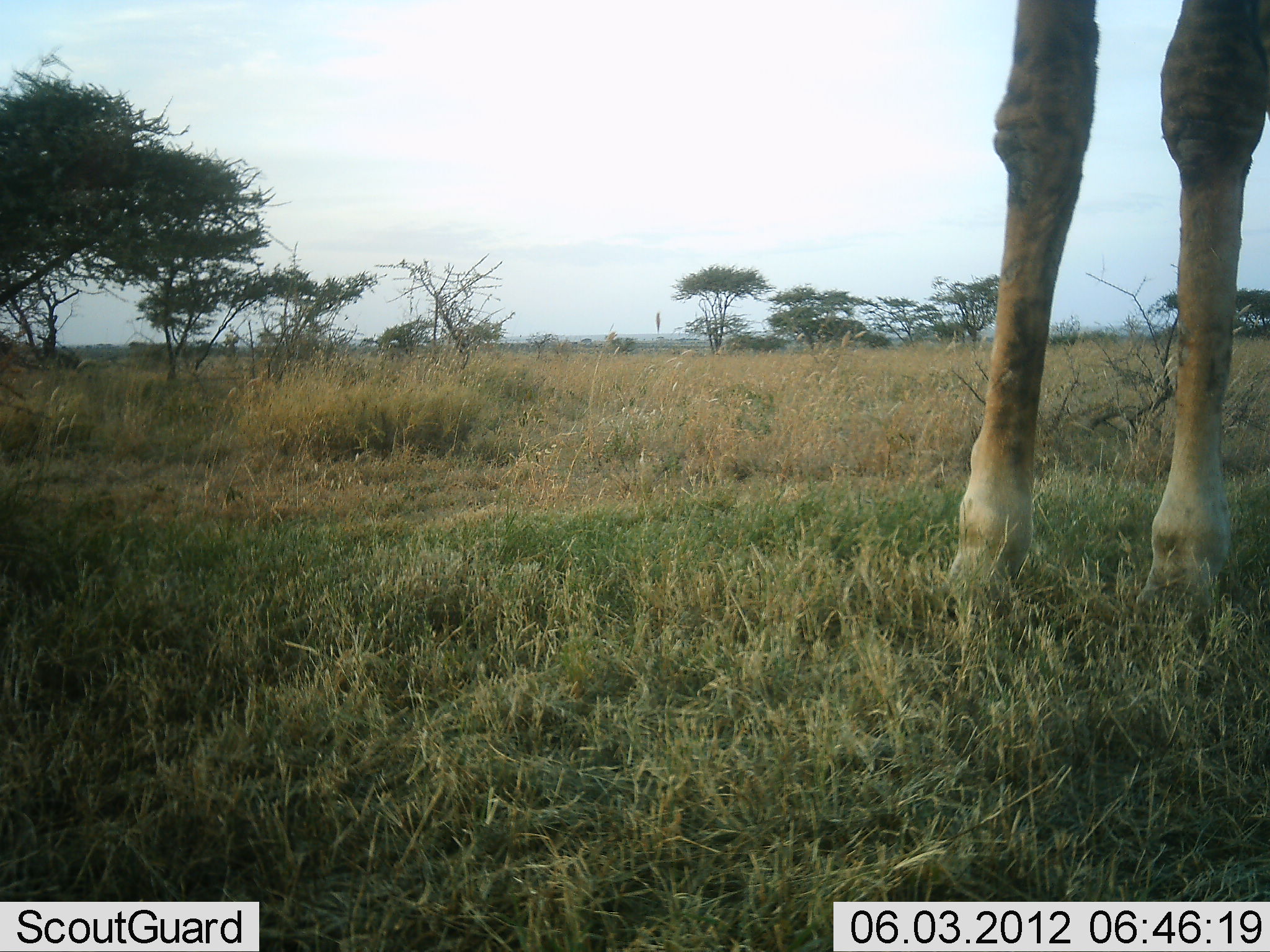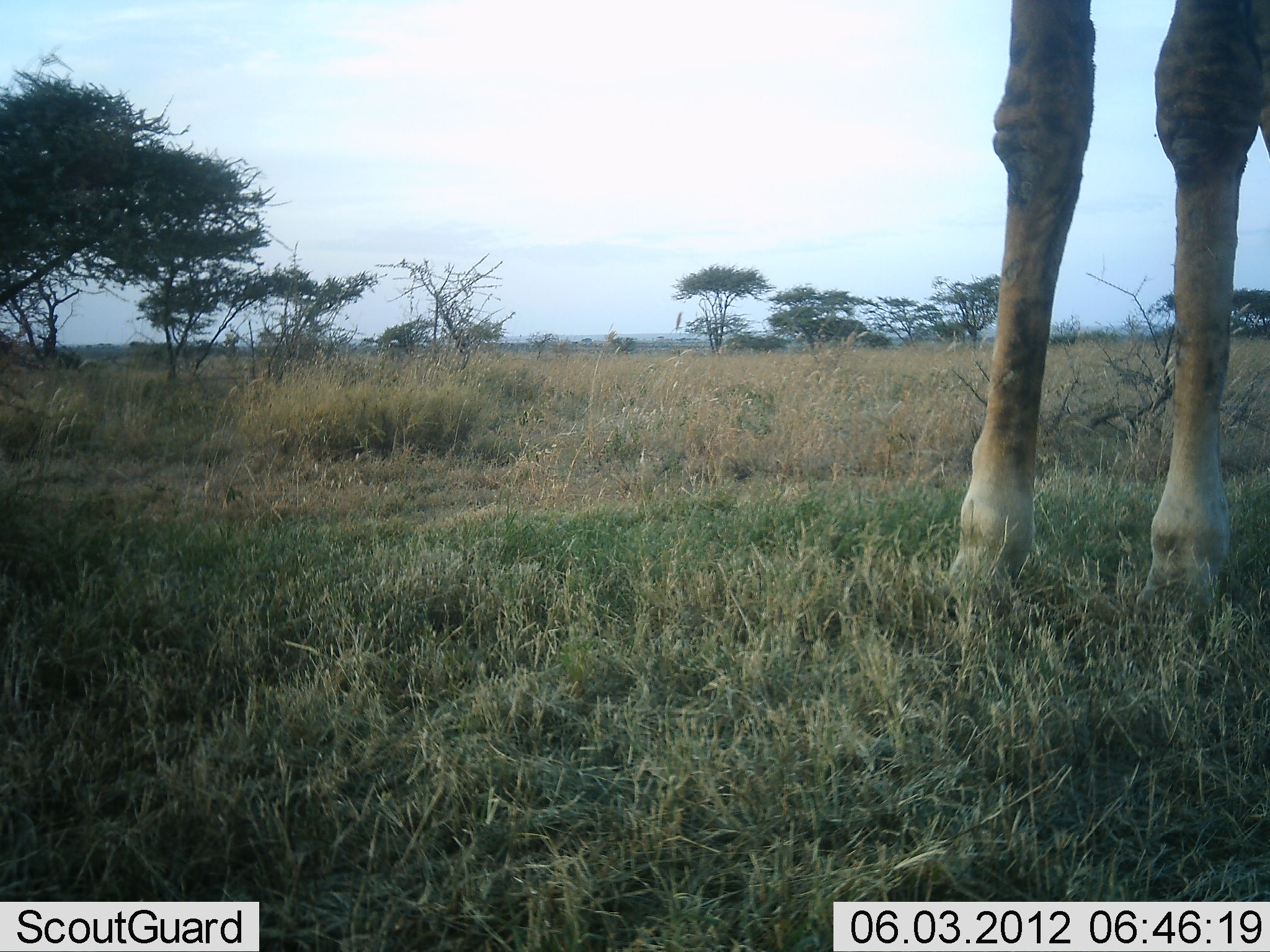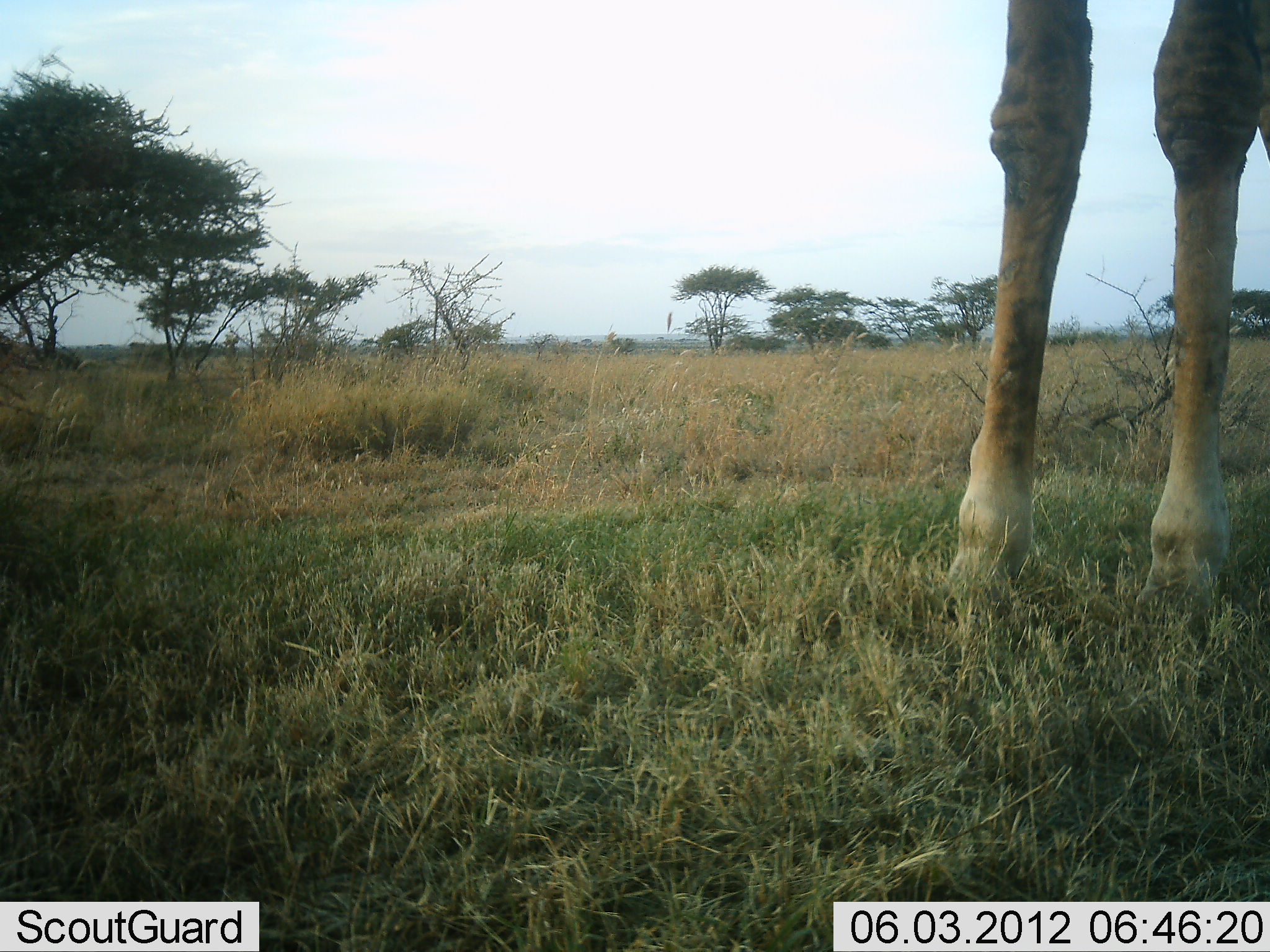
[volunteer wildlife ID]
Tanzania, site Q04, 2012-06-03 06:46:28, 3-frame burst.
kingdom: Animalia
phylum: Chordata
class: Mammalia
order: Artiodactyla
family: Giraffidae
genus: Giraffa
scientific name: Giraffa camelopardalis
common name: giraffe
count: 1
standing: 100%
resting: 0%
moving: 0%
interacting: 0%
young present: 0%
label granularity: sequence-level